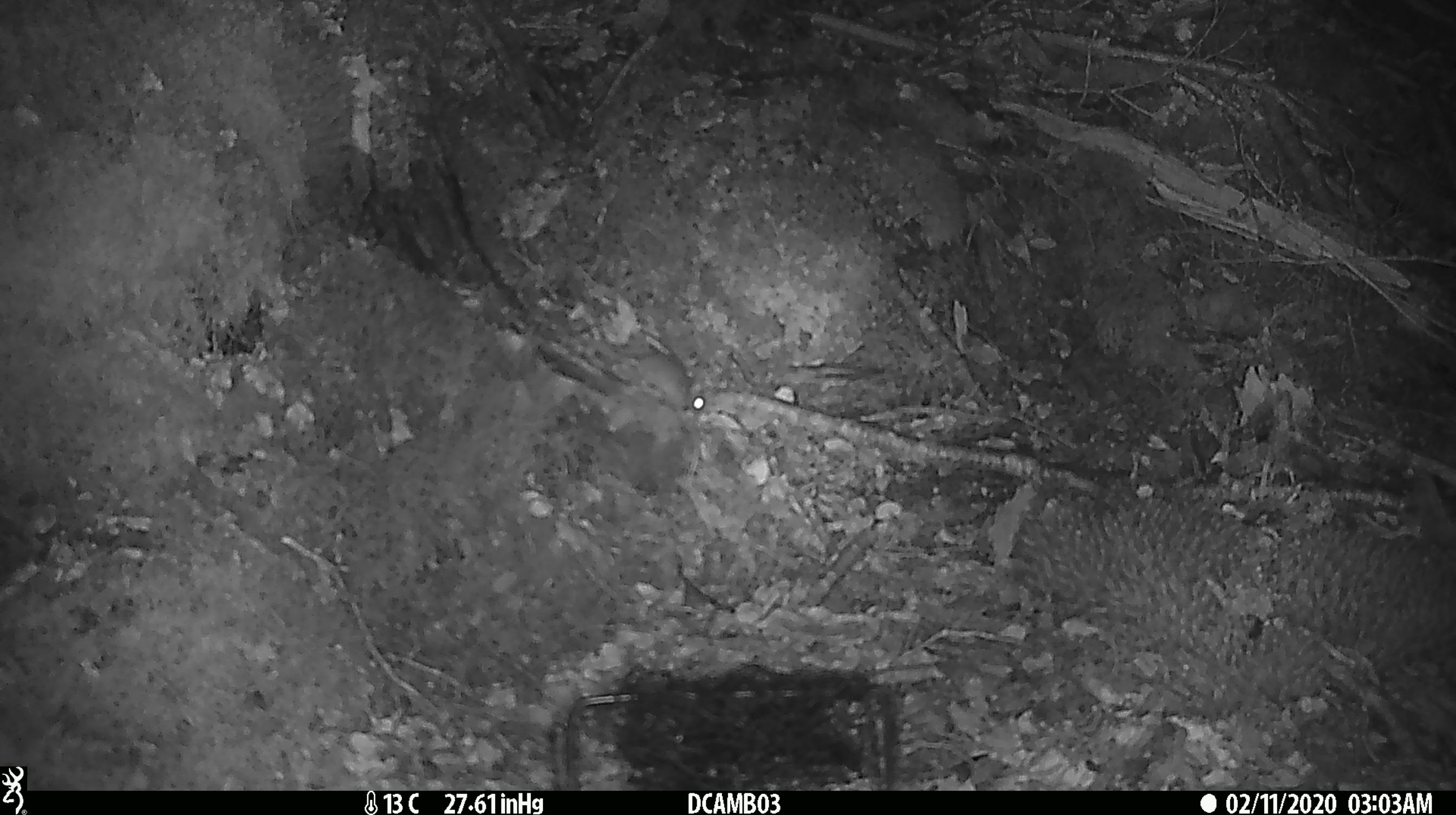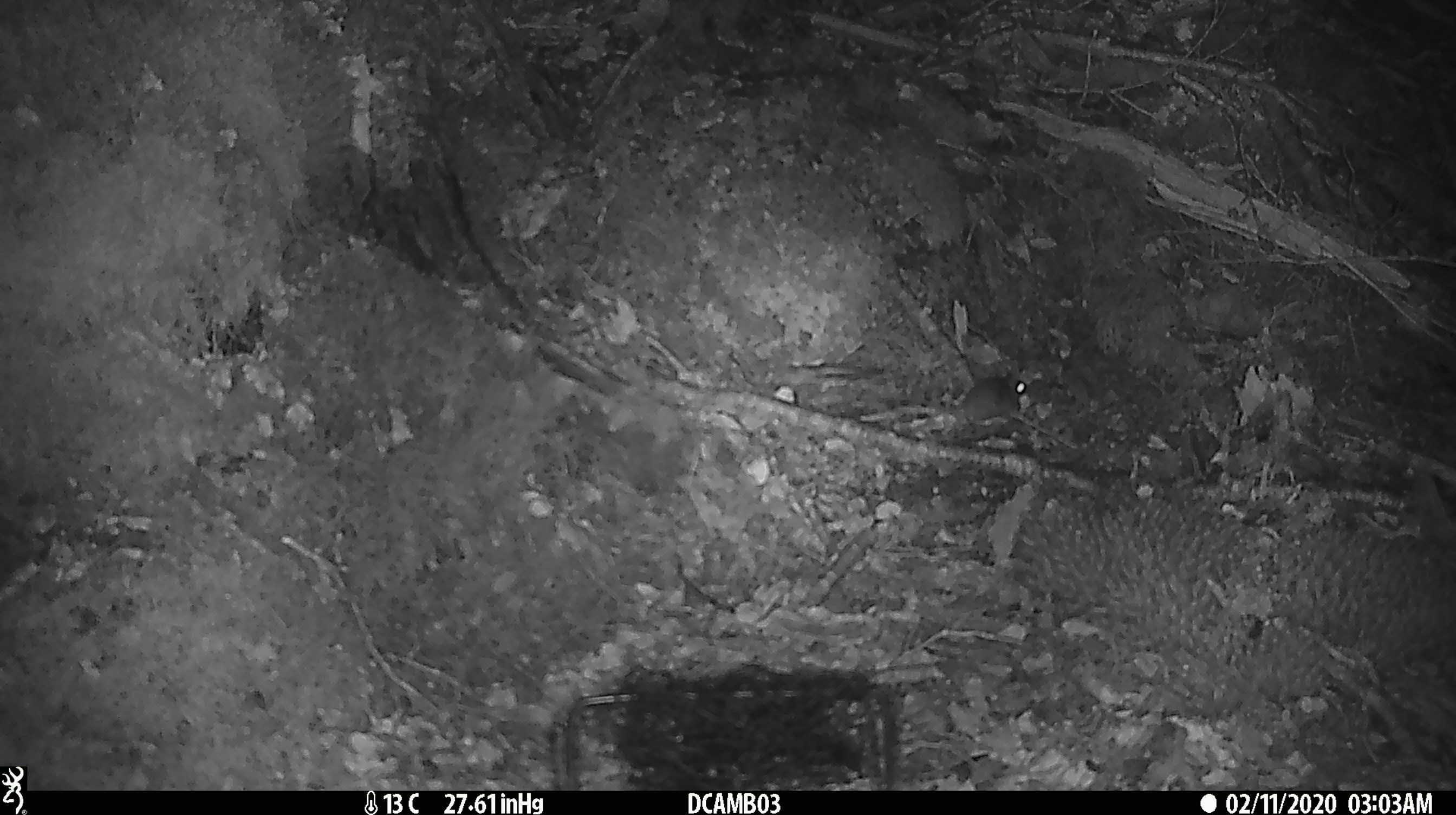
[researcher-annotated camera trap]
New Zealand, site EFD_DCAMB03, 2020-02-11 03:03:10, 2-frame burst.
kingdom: Animalia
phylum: Chordata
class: Mammalia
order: Rodentia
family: Muridae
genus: Mus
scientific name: Mus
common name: mouse